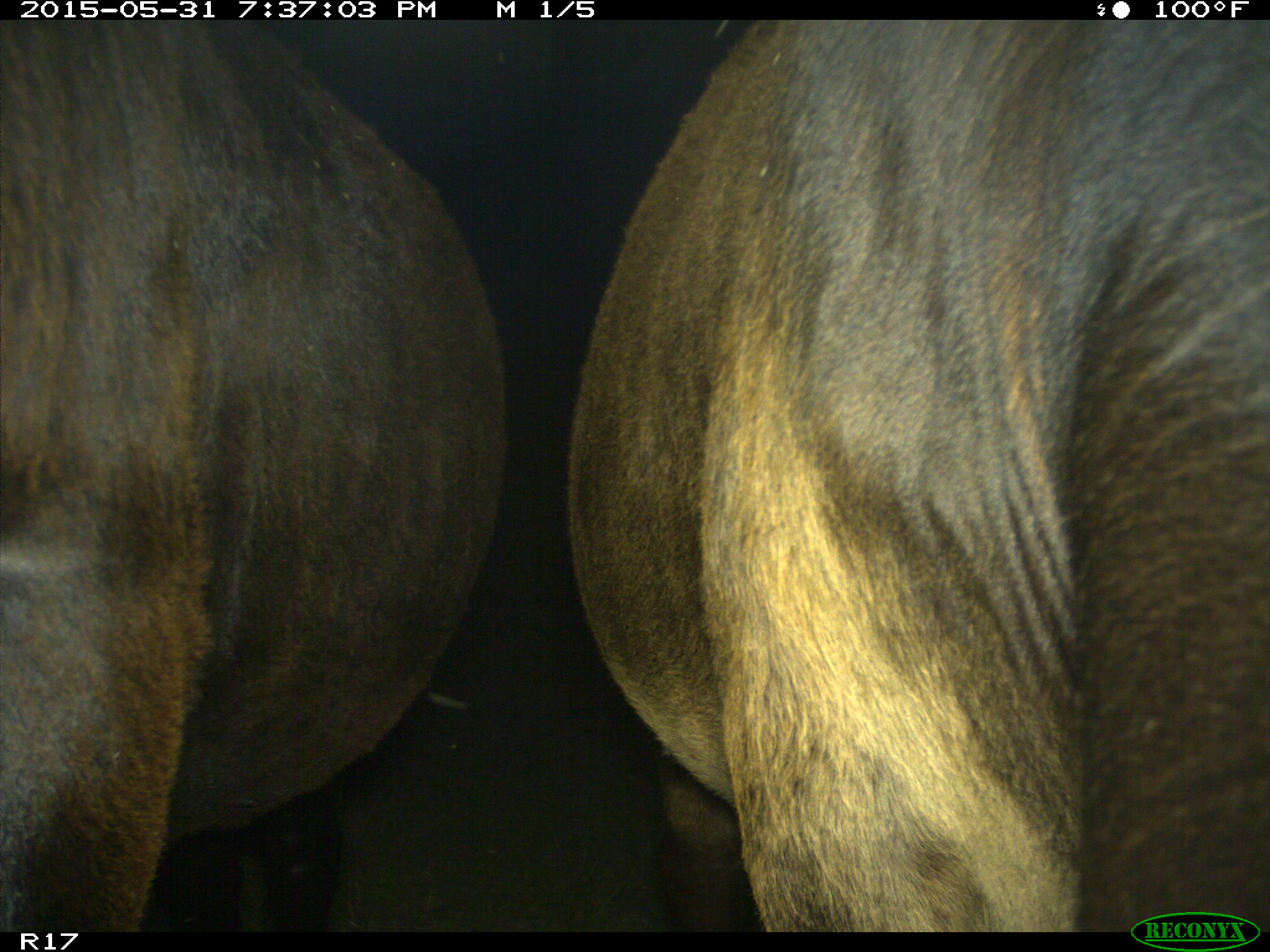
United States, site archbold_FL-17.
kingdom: Animalia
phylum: Chordata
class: Mammalia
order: Artiodactyla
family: Bovidae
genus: Bos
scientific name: Bos taurus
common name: domestic cow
Bos taurus (domestic cow).